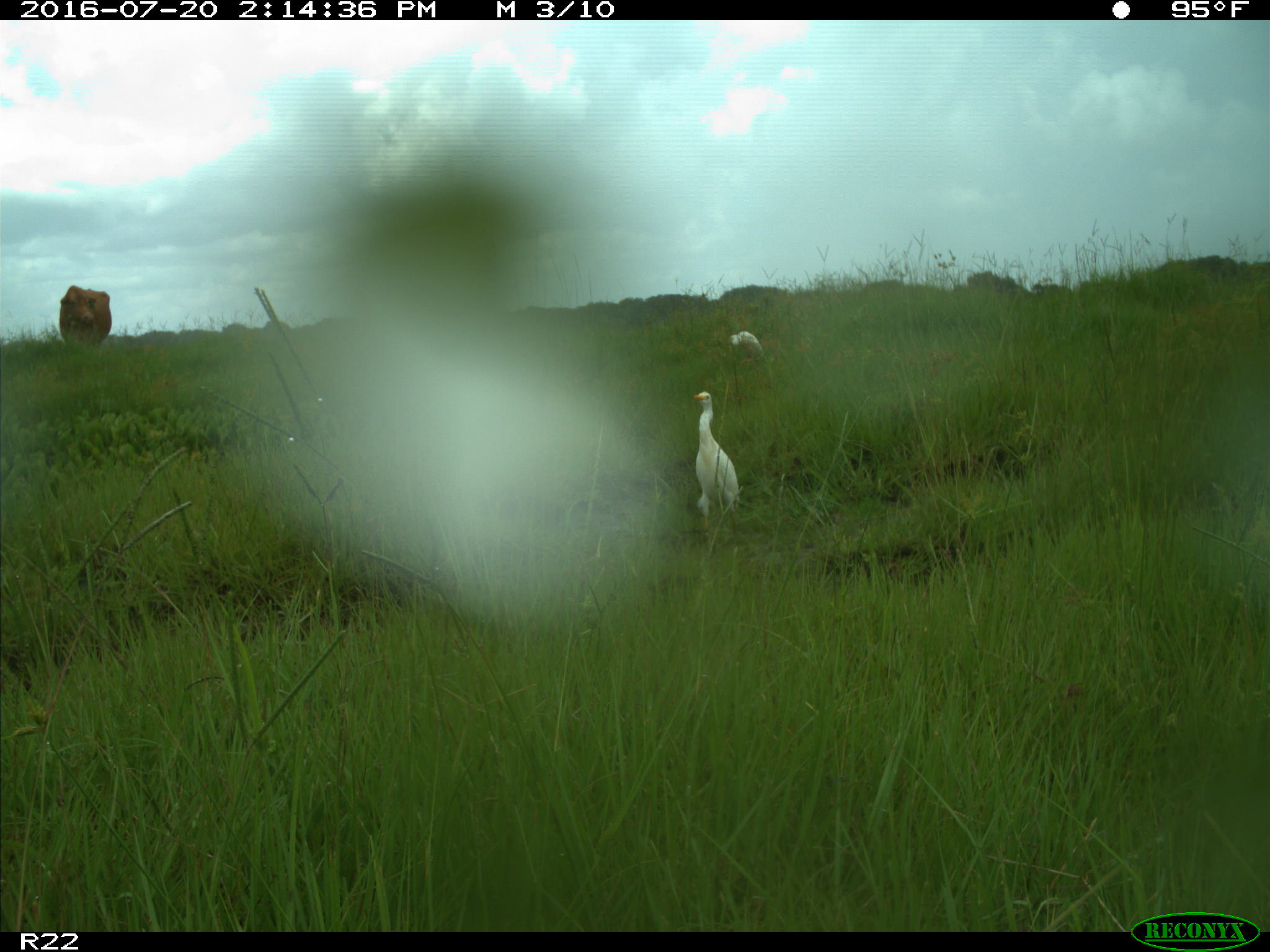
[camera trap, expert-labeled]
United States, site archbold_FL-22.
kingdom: Animalia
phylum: Chordata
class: Mammalia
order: Artiodactyla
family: Bovidae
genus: Bos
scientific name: Bos taurus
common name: domestic cow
Bos taurus (domestic cow).